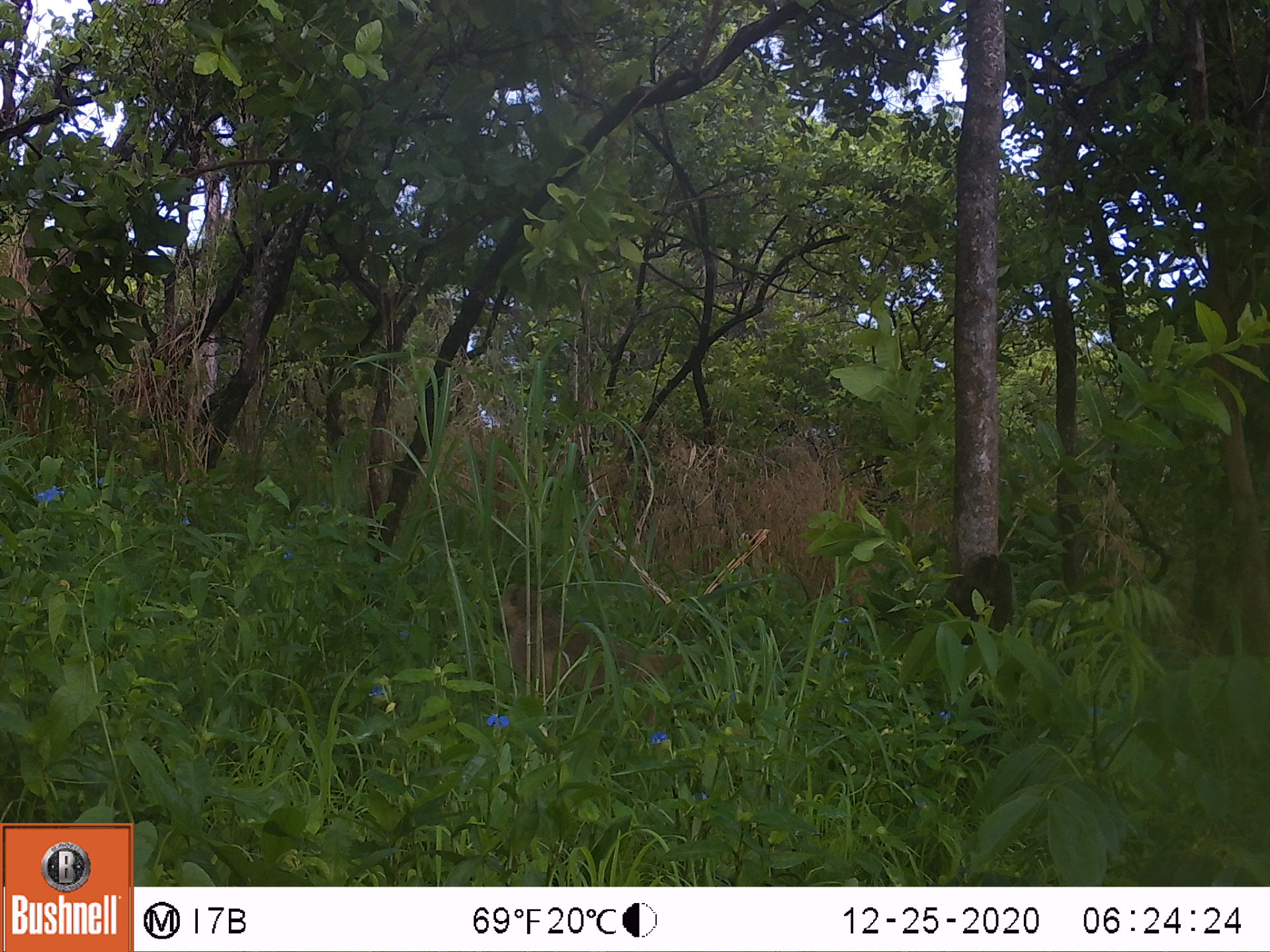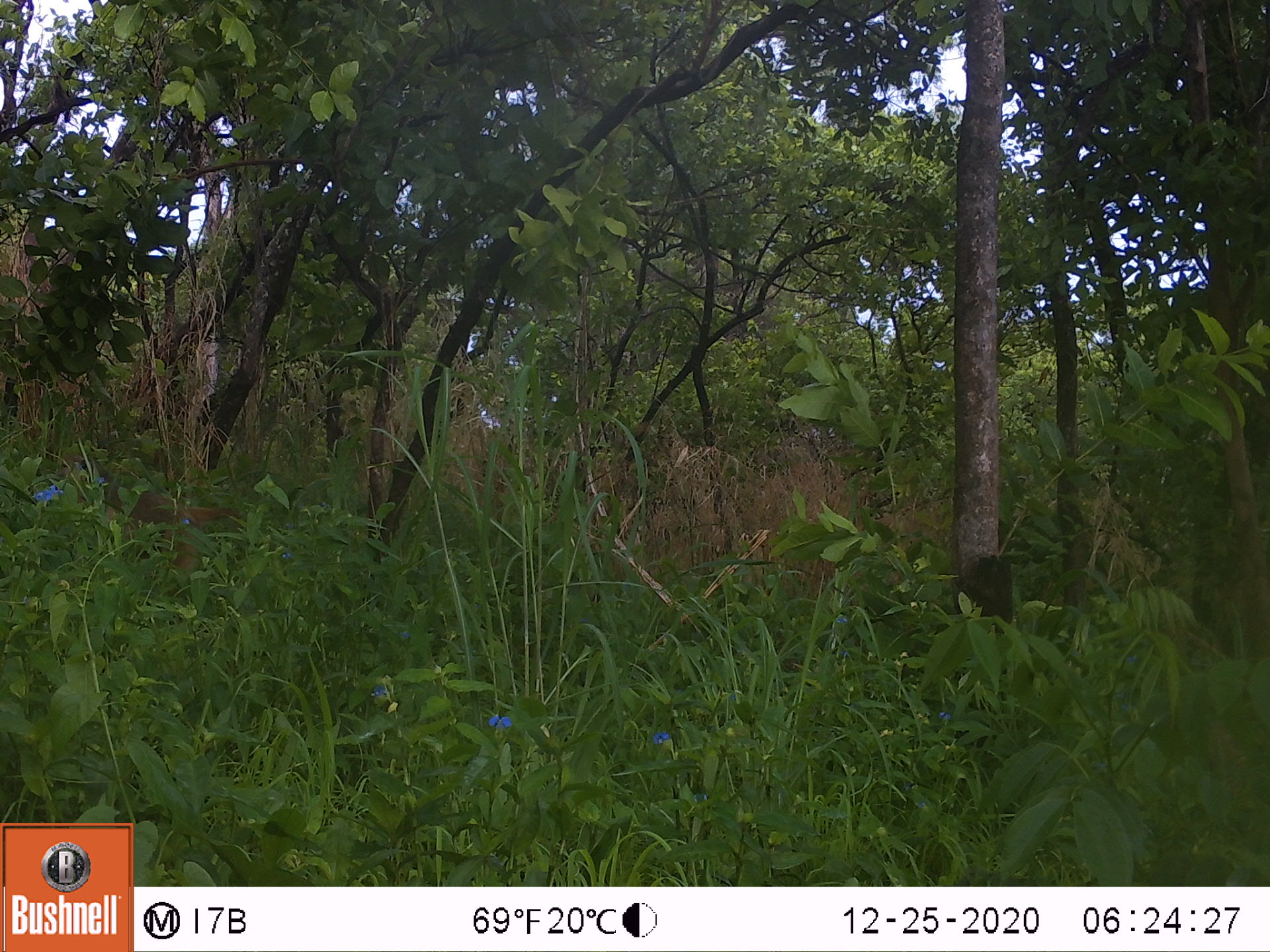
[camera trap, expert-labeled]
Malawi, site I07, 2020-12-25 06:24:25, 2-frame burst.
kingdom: Animalia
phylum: Chordata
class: Mammalia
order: Primates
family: Cercopithecidae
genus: Papio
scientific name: Papio cynocephalus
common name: yellow baboon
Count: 1.